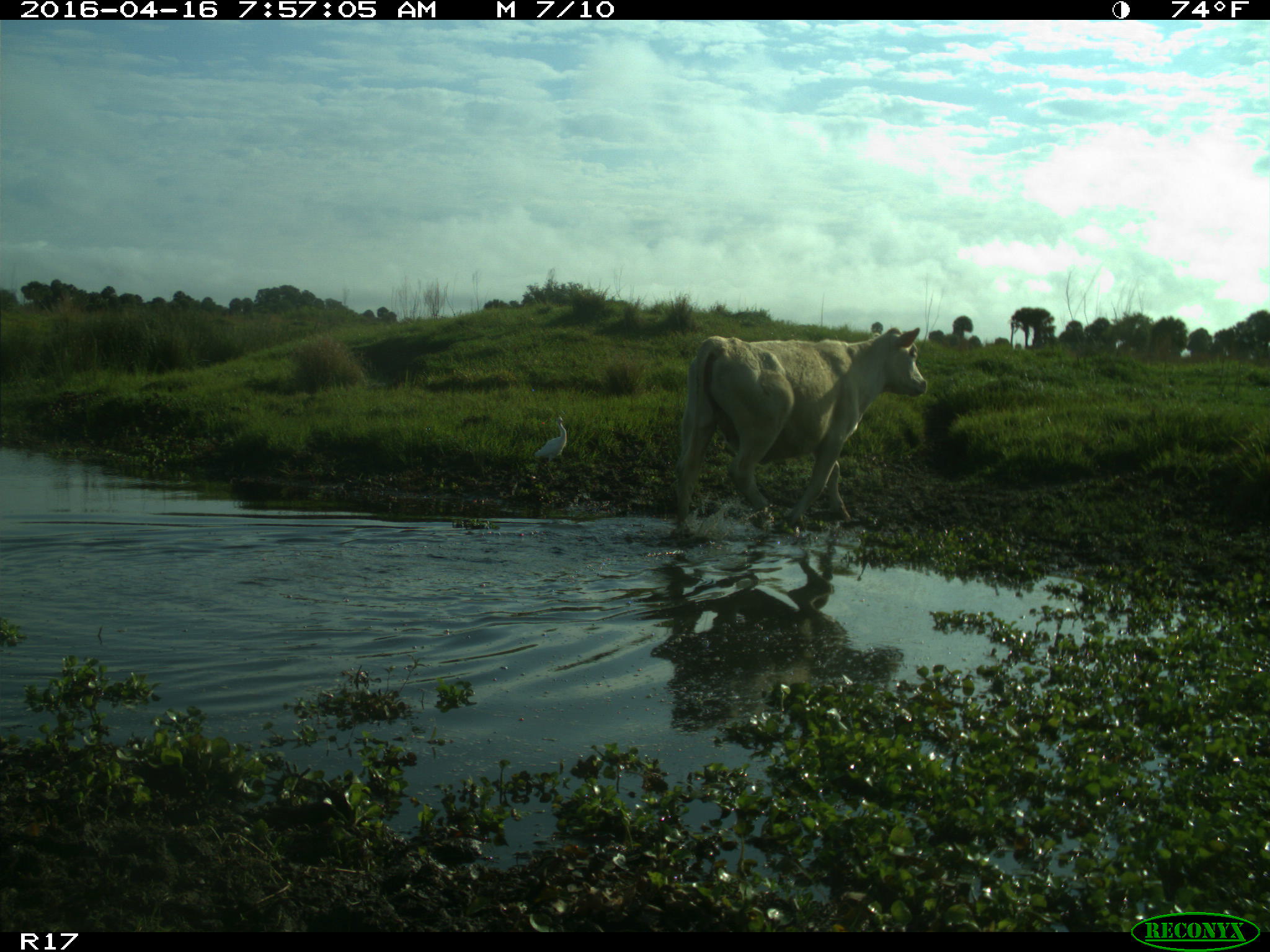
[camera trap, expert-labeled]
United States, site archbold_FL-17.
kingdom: Animalia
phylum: Chordata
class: Mammalia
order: Artiodactyla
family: Bovidae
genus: Bos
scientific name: Bos taurus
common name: domestic cow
Bos taurus (domestic cow).